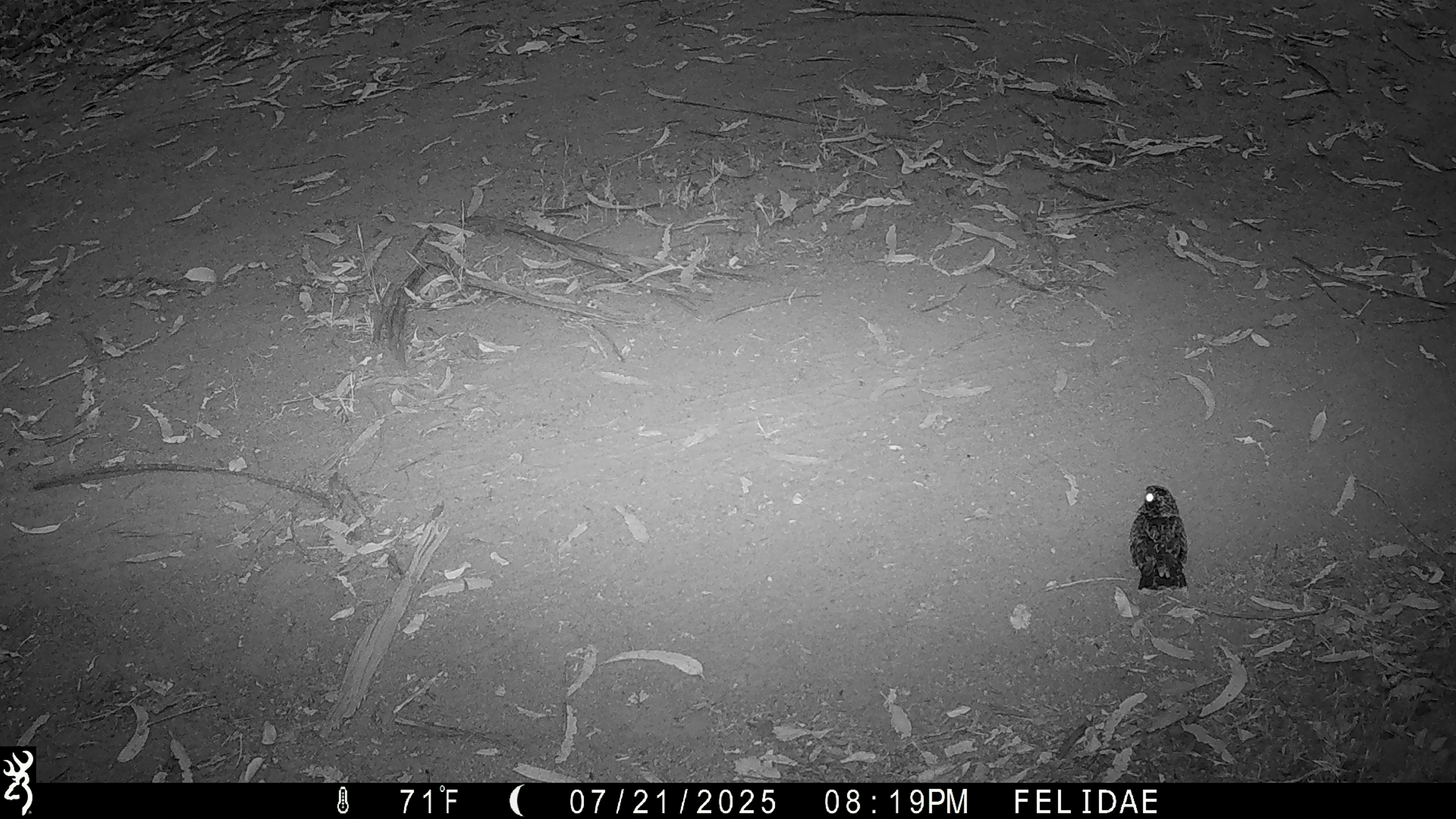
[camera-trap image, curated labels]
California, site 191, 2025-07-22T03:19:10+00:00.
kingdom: Animalia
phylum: Chordata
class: Aves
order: Caprimulgiformes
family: Caprimulgidae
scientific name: Caprimulgidae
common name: nightjar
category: unknown nightjar